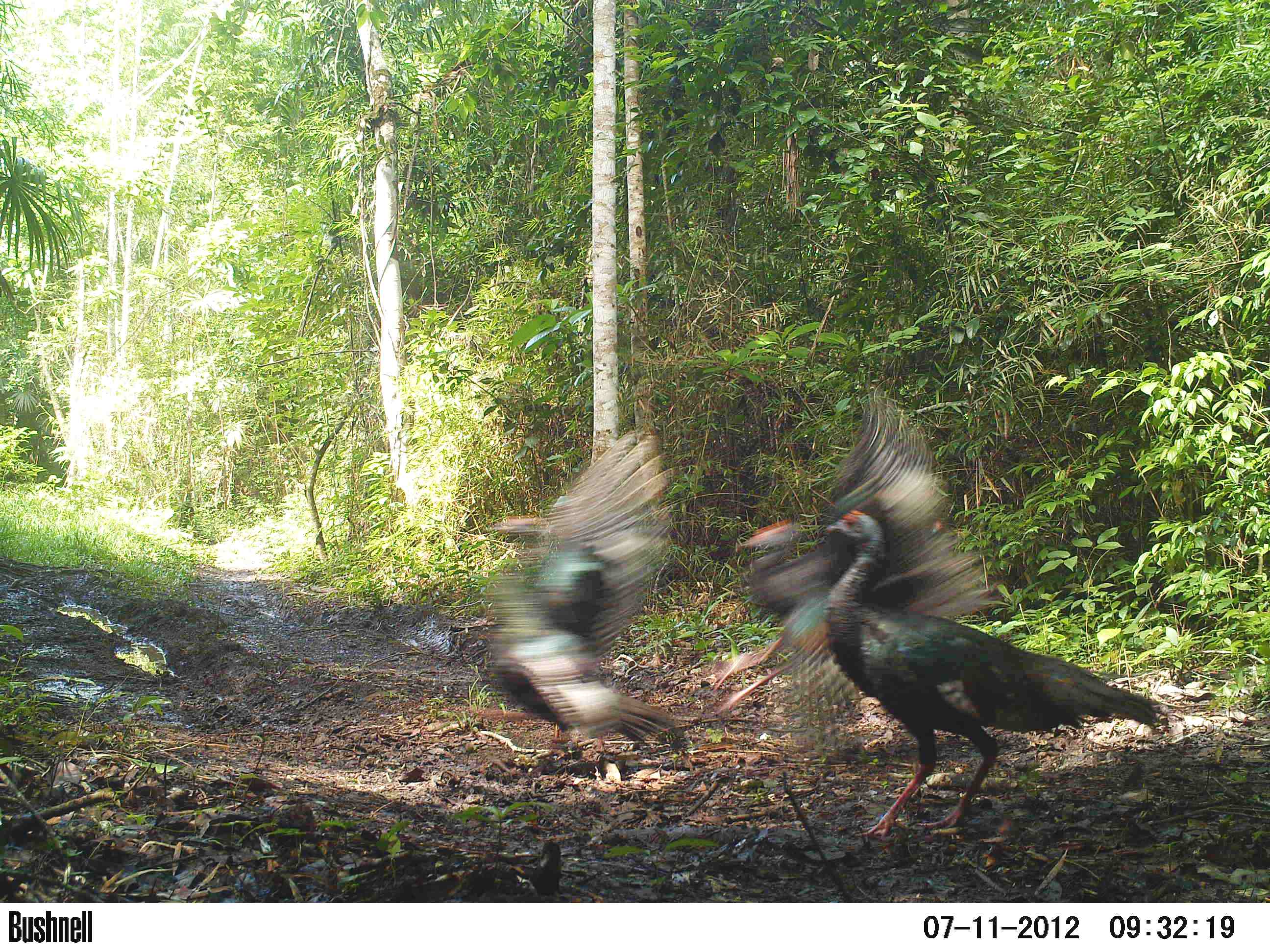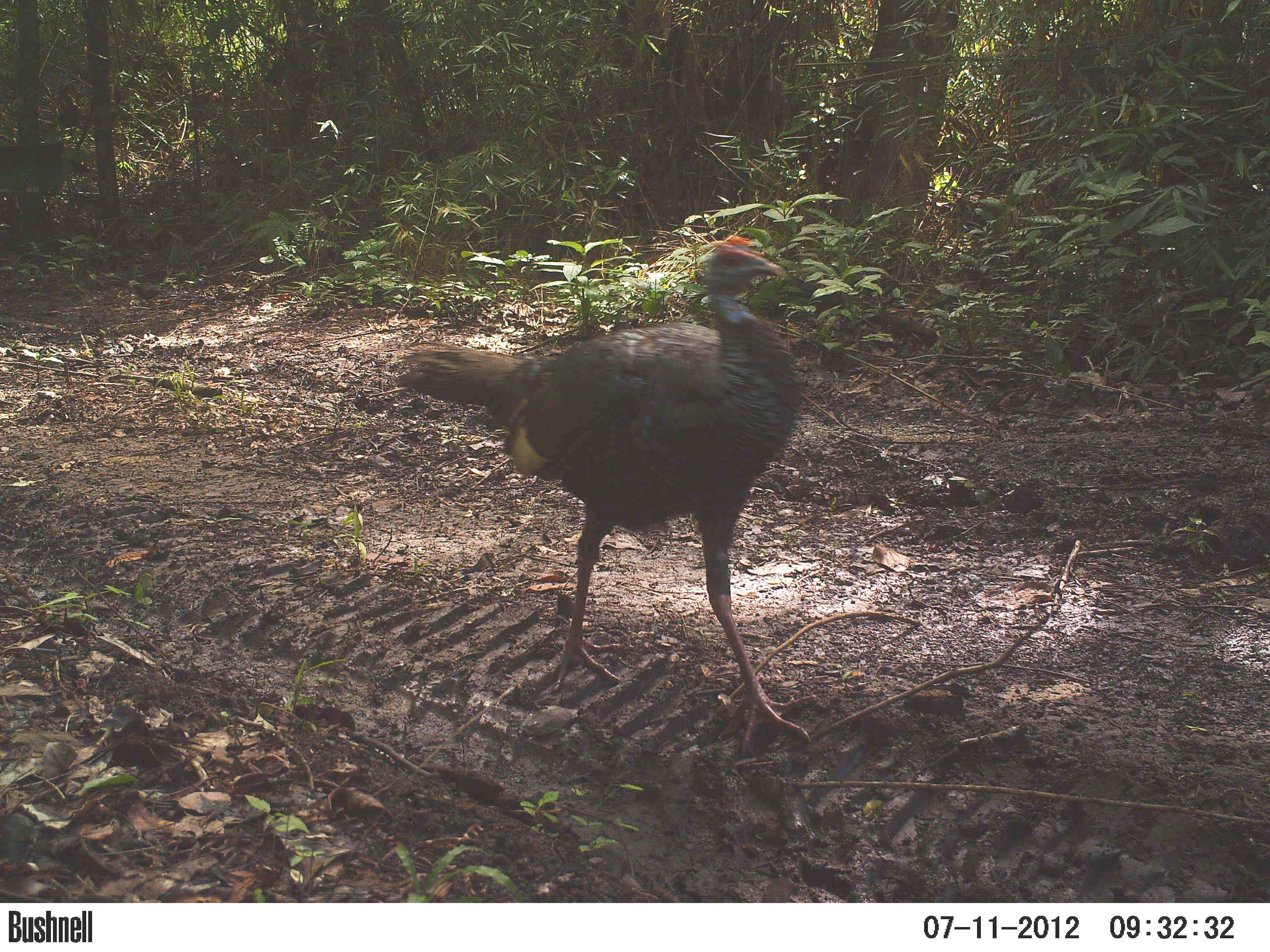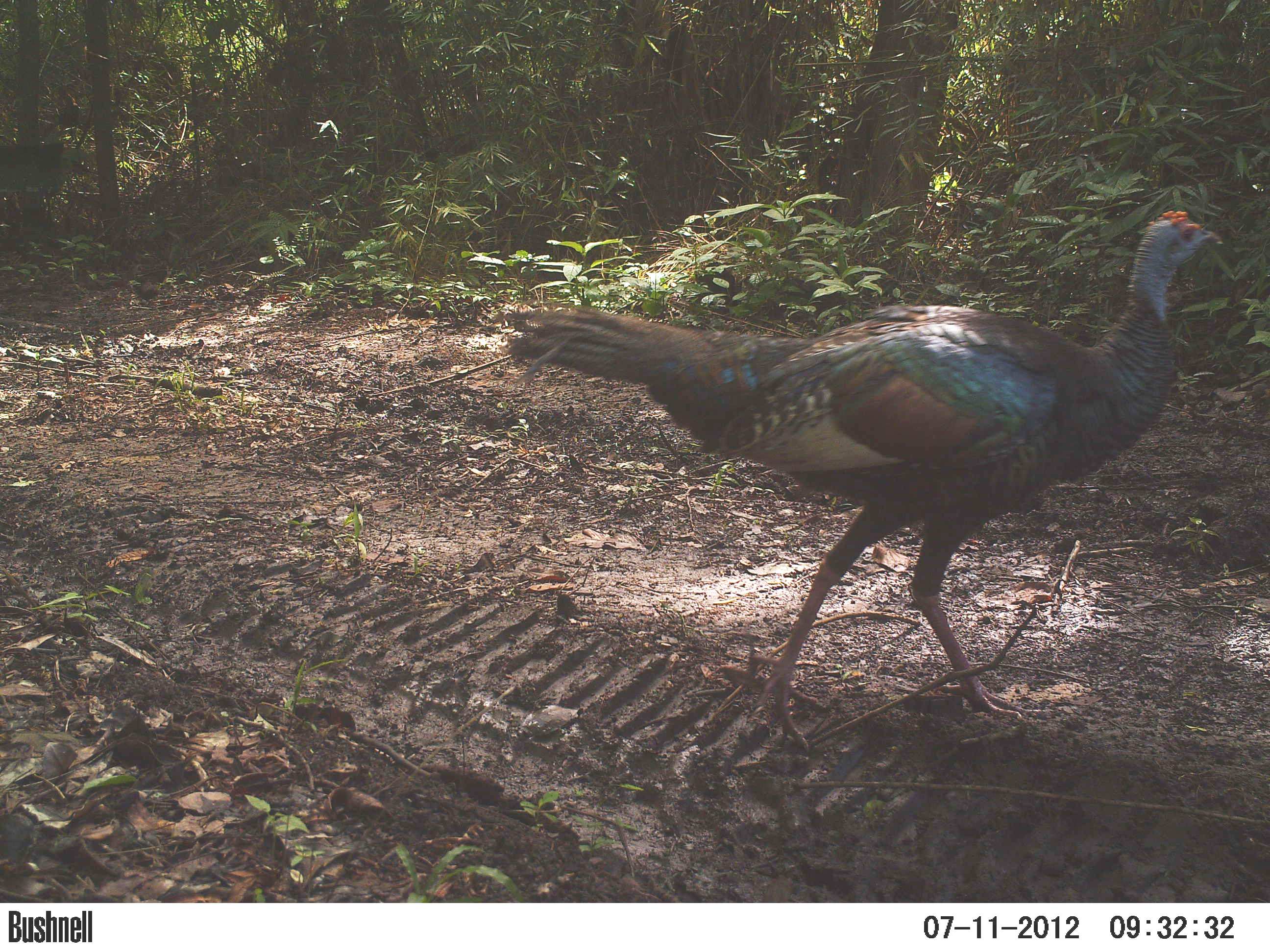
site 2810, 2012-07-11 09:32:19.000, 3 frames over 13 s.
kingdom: Animalia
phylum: Chordata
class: Aves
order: Galliformes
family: Phasianidae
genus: Meleagris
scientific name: Meleagris ocellata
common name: ocellated turkey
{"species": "Meleagris ocellata (ocellated turkey)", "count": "3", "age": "adult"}